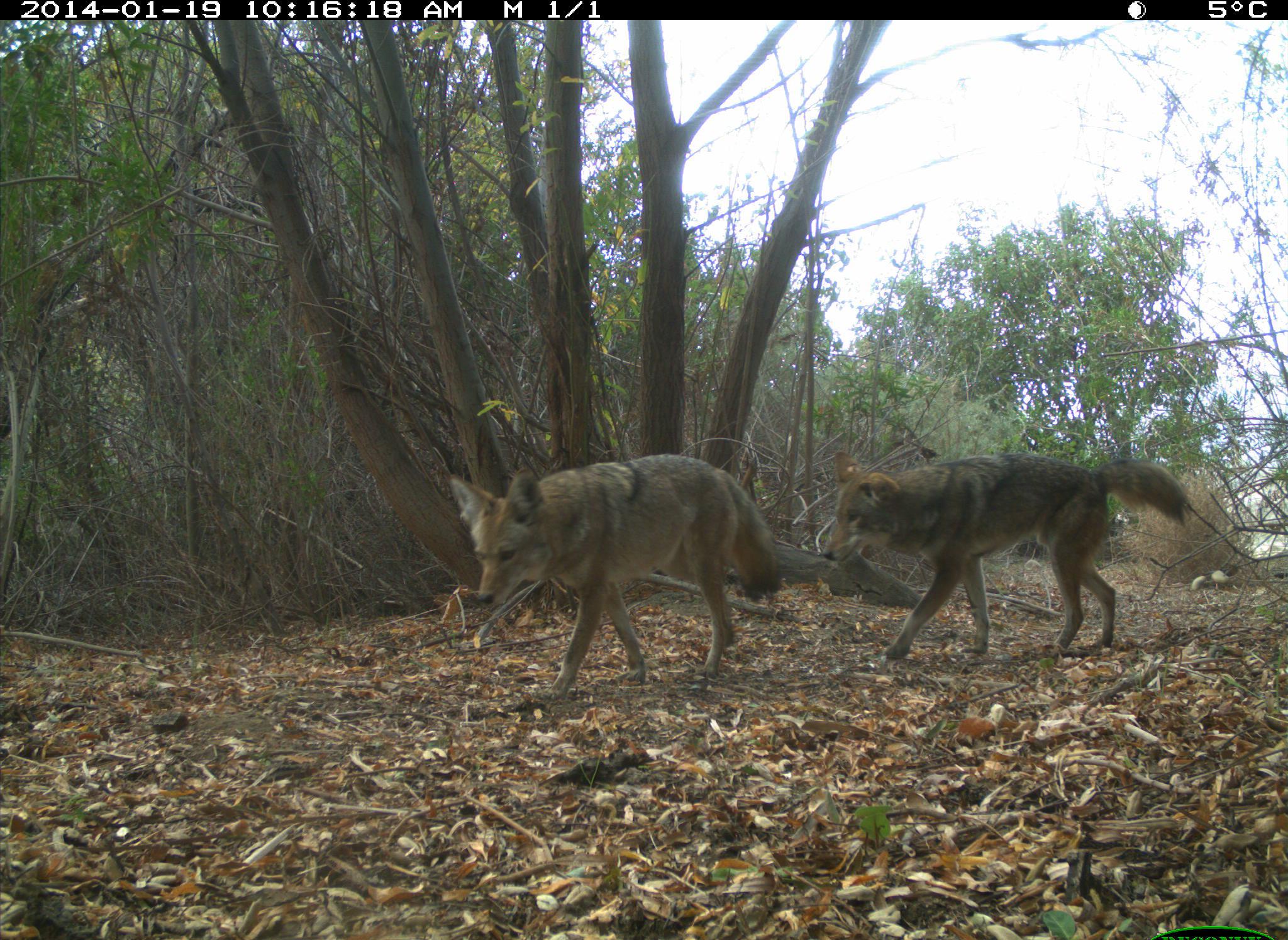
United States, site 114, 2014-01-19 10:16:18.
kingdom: Animalia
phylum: Chordata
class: Mammalia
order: Carnivora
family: Canidae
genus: Canis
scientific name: Canis latrans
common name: coyote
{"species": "coyote (Canis latrans)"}